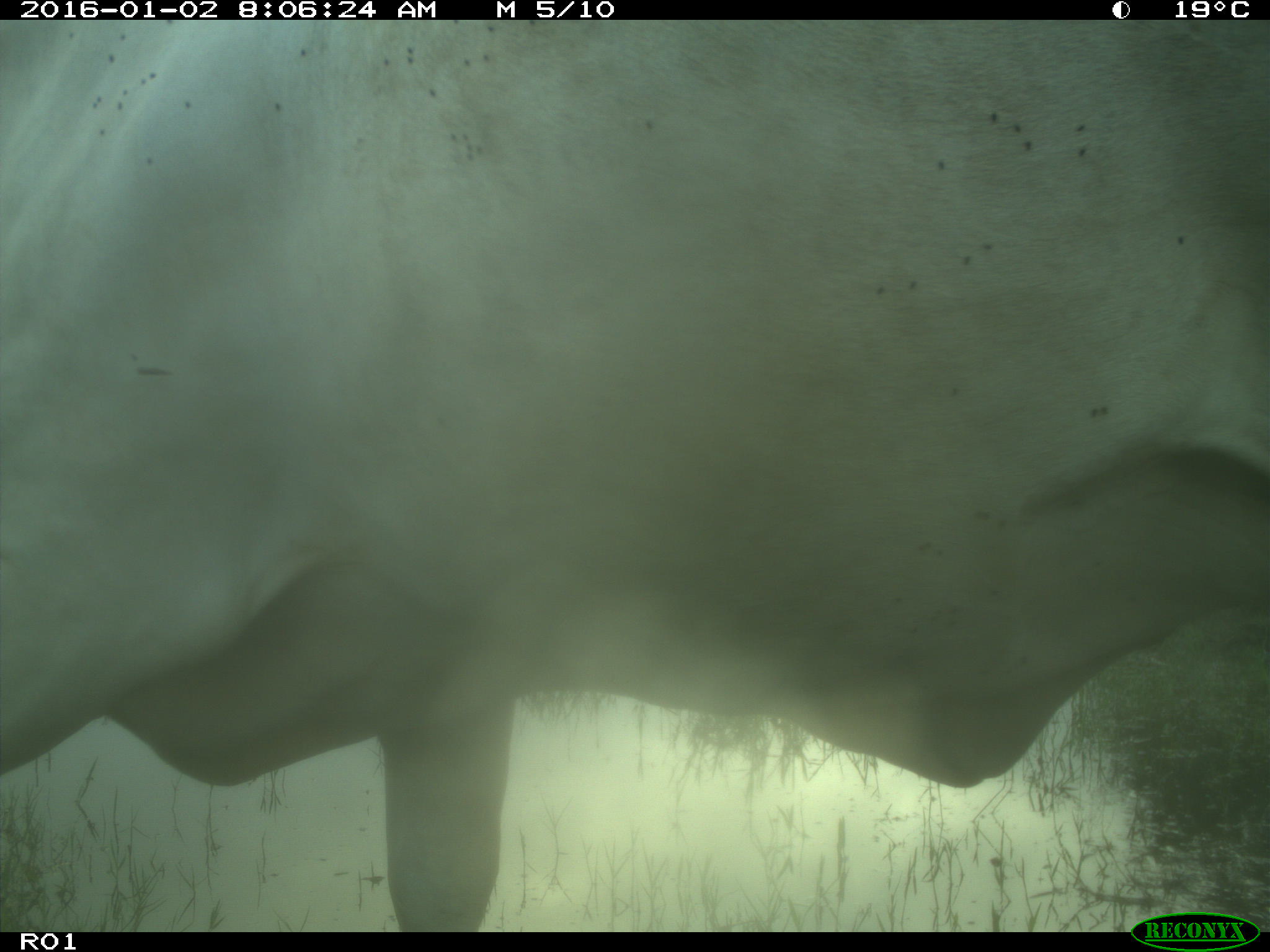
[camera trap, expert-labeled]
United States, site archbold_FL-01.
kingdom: Animalia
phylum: Chordata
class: Mammalia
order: Artiodactyla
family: Bovidae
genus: Bos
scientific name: Bos taurus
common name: domestic cow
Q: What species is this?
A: Bos taurus (domestic cow).